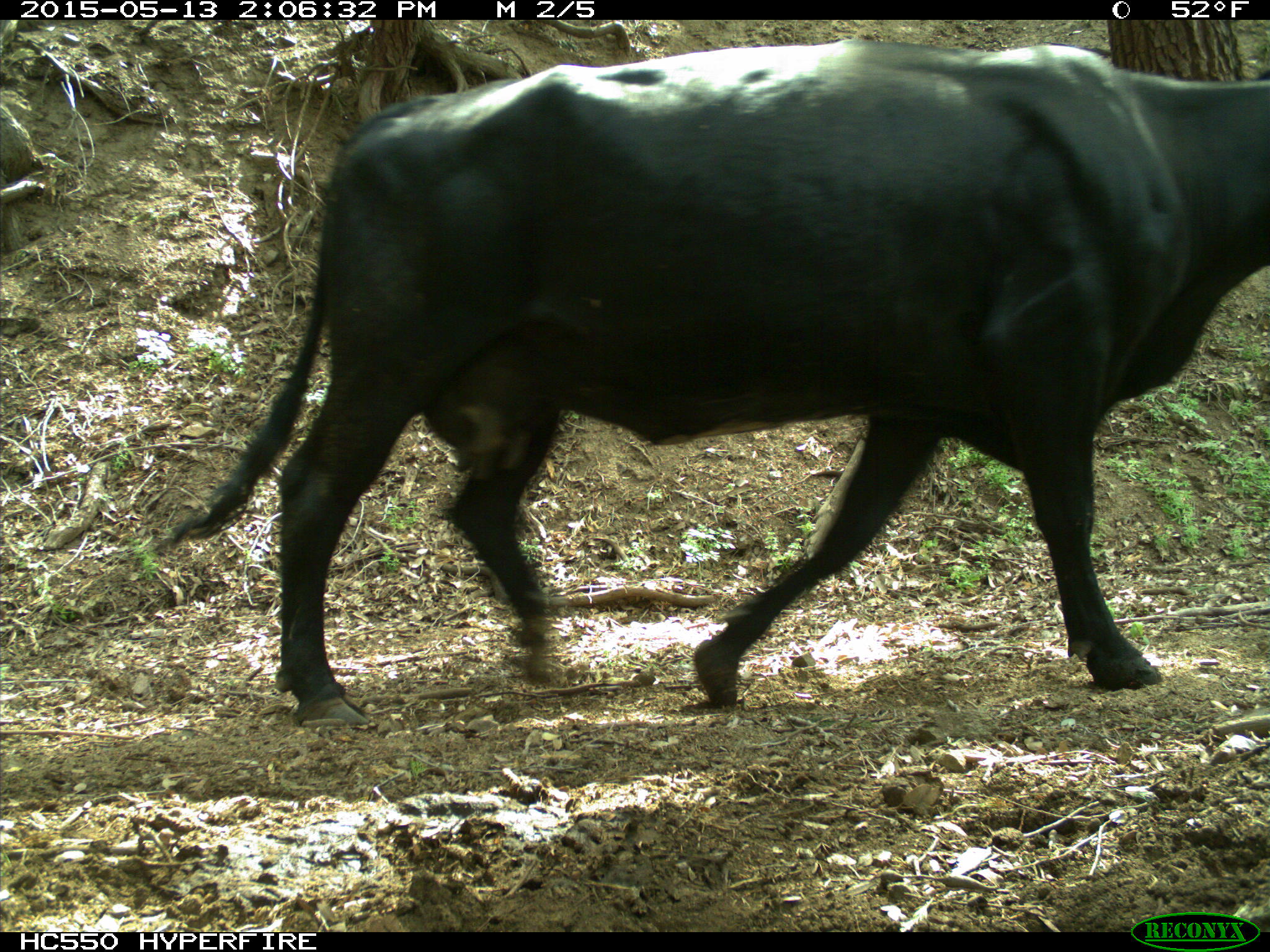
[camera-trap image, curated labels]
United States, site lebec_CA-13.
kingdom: Animalia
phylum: Chordata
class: Mammalia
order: Artiodactyla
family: Bovidae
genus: Bos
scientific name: Bos taurus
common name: domestic cow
Bos taurus (domestic cow).